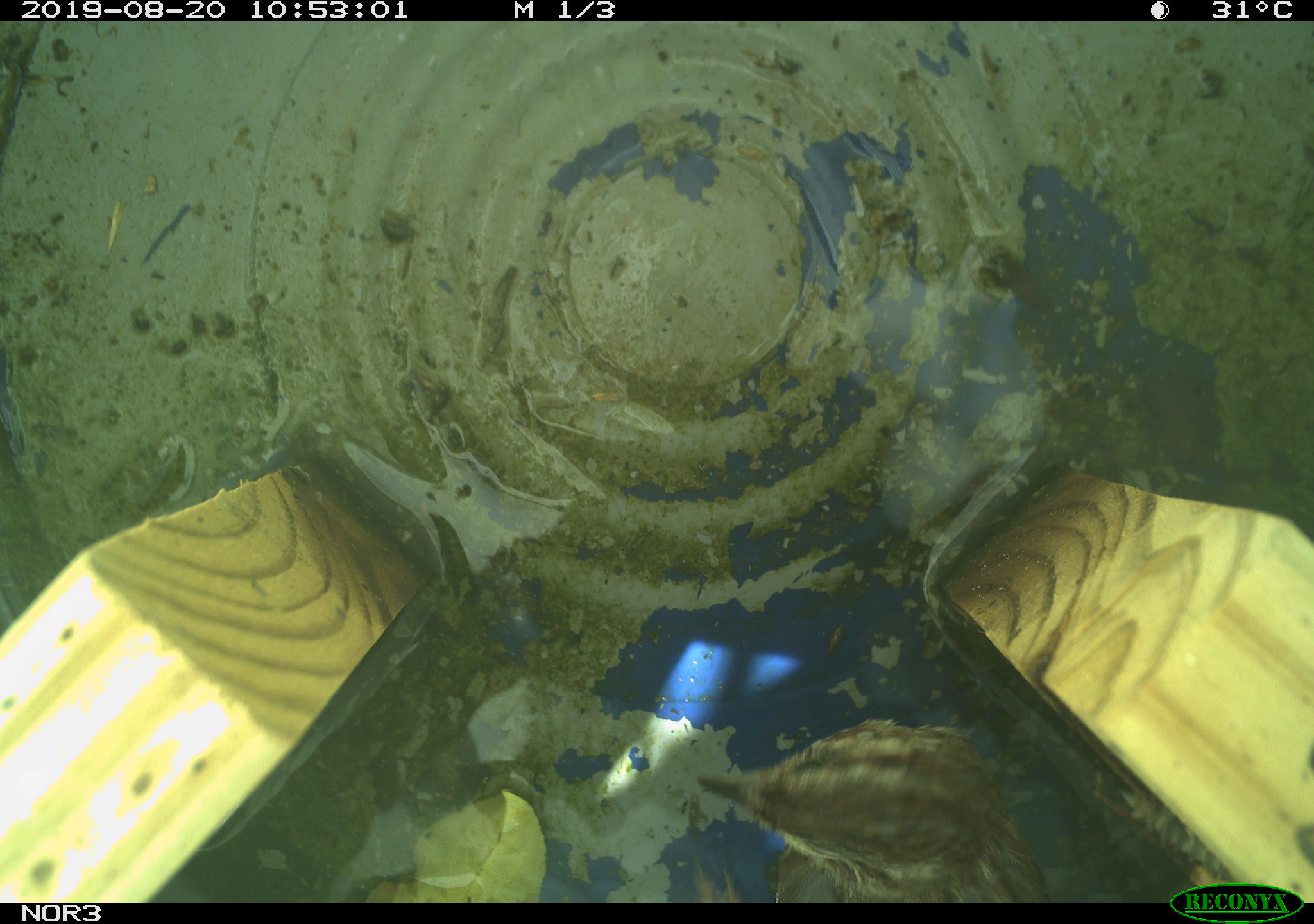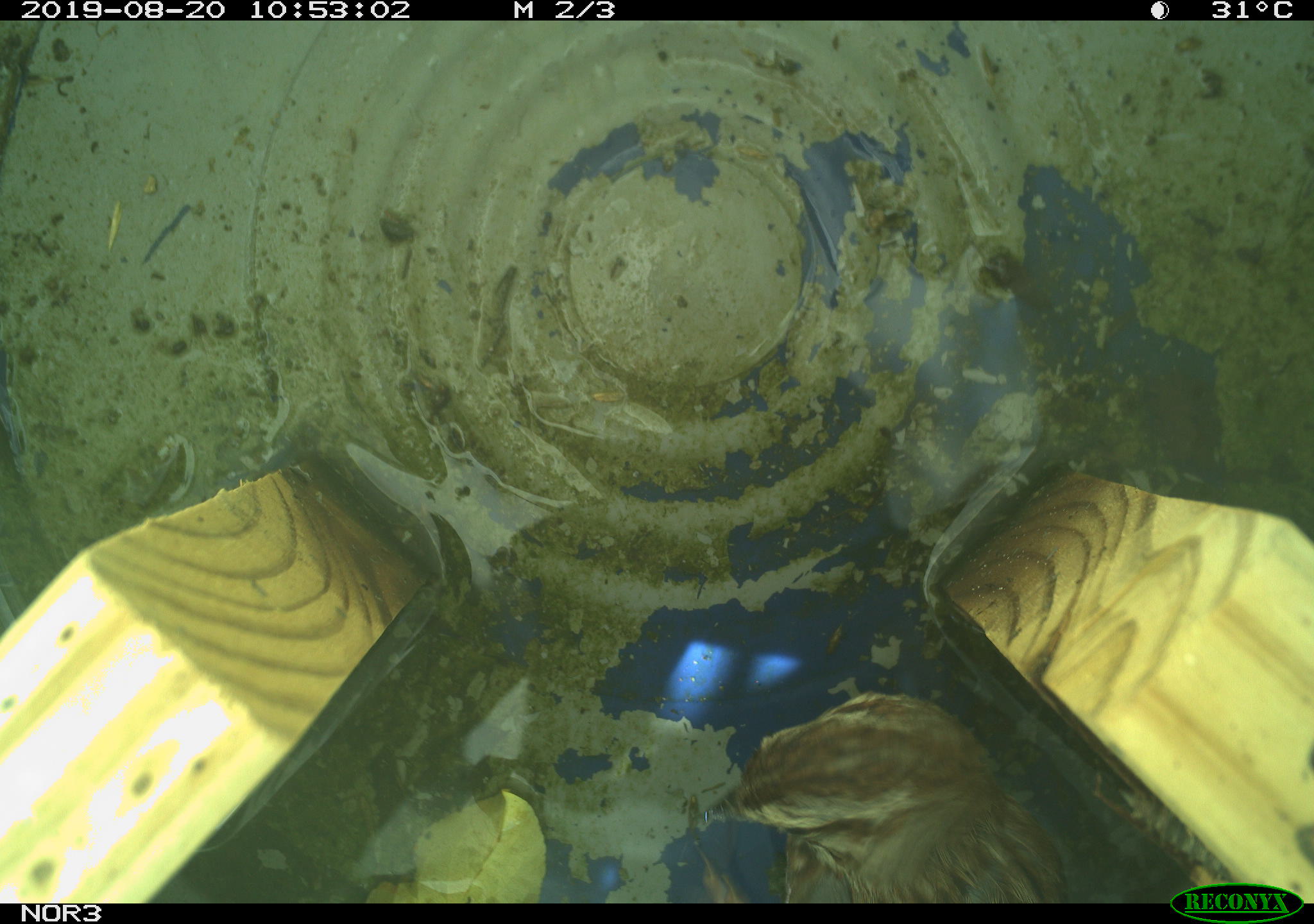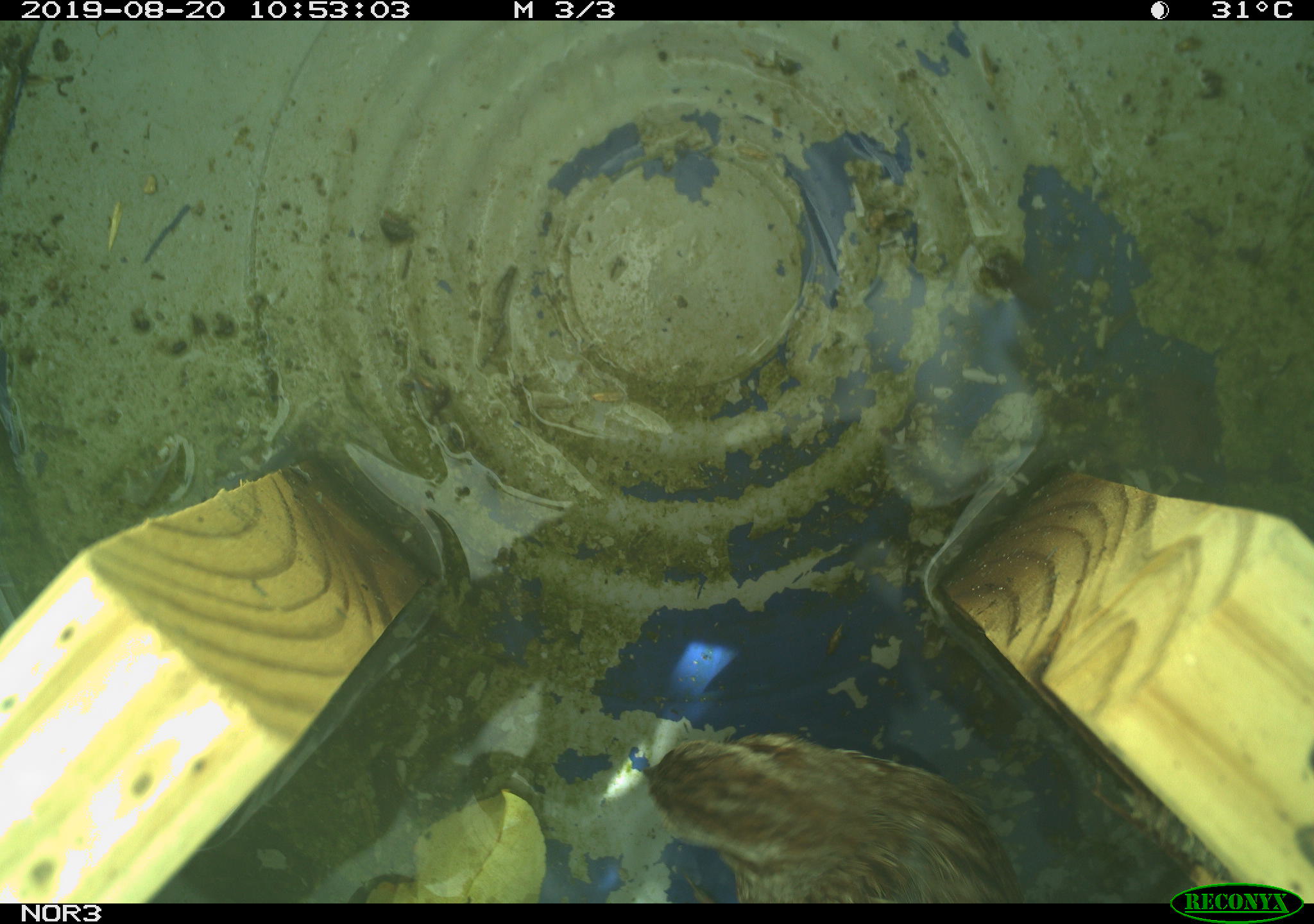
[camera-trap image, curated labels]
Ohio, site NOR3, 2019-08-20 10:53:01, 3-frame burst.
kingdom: Animalia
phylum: Chordata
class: Aves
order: Passeriformes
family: Passerellidae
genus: Melospiza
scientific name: Melospiza melodia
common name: song sparrow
Song sparrow (Melospiza melodia).